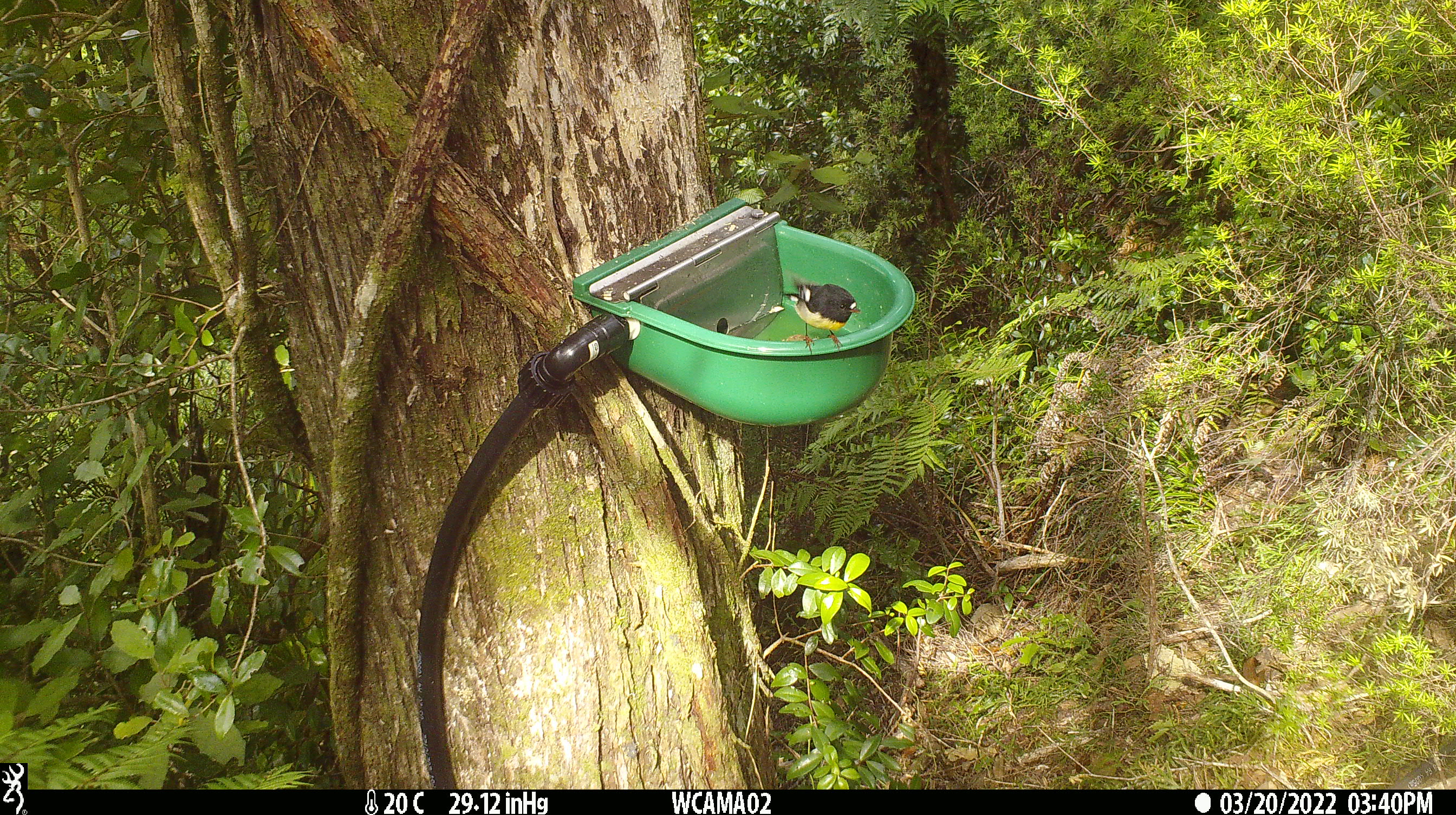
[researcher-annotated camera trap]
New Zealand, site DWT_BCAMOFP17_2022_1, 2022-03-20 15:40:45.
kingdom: Animalia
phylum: Chordata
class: Aves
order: Passeriformes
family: Petroicidae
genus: Petroica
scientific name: Petroica macrocephala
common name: tomtit